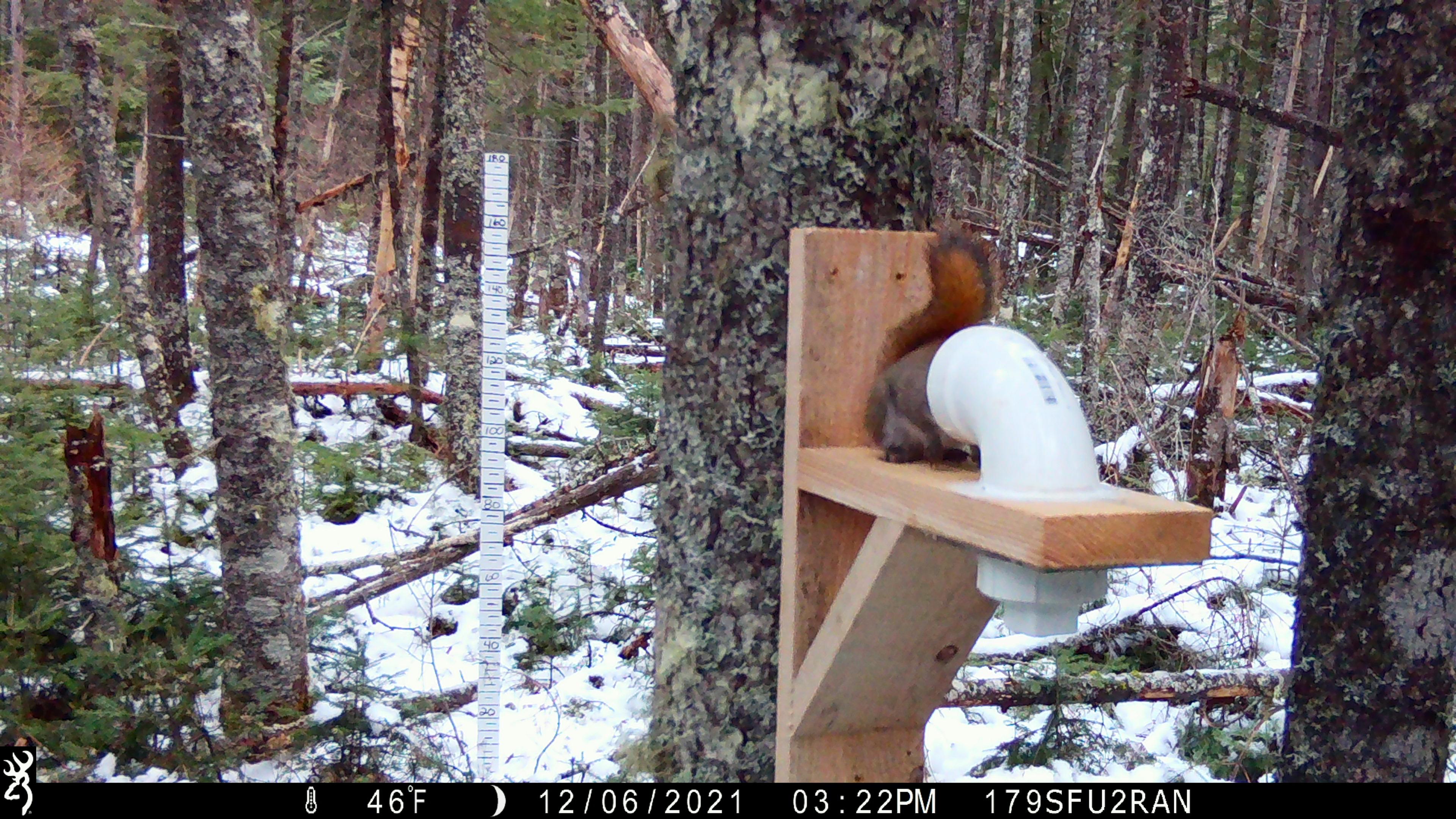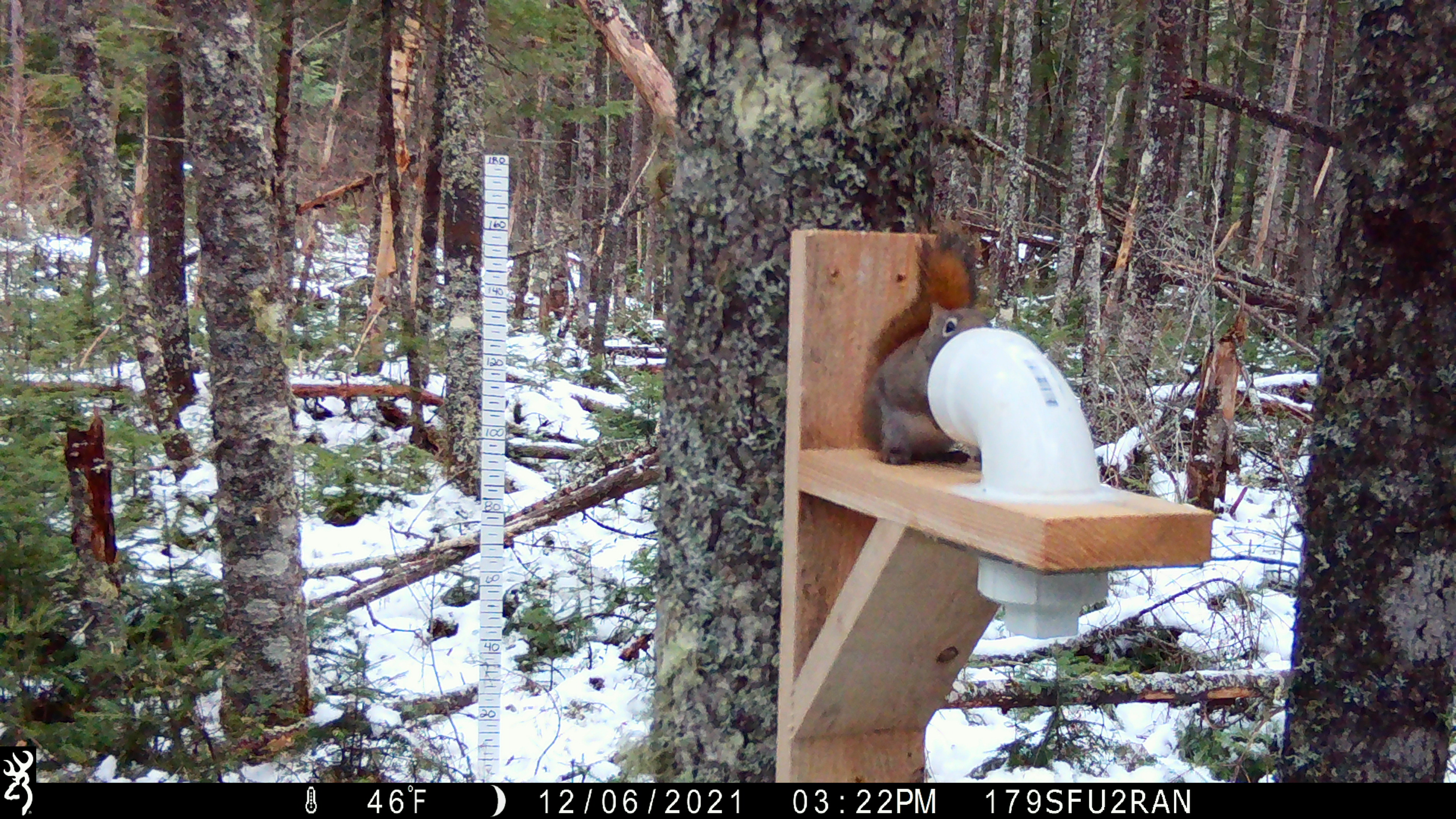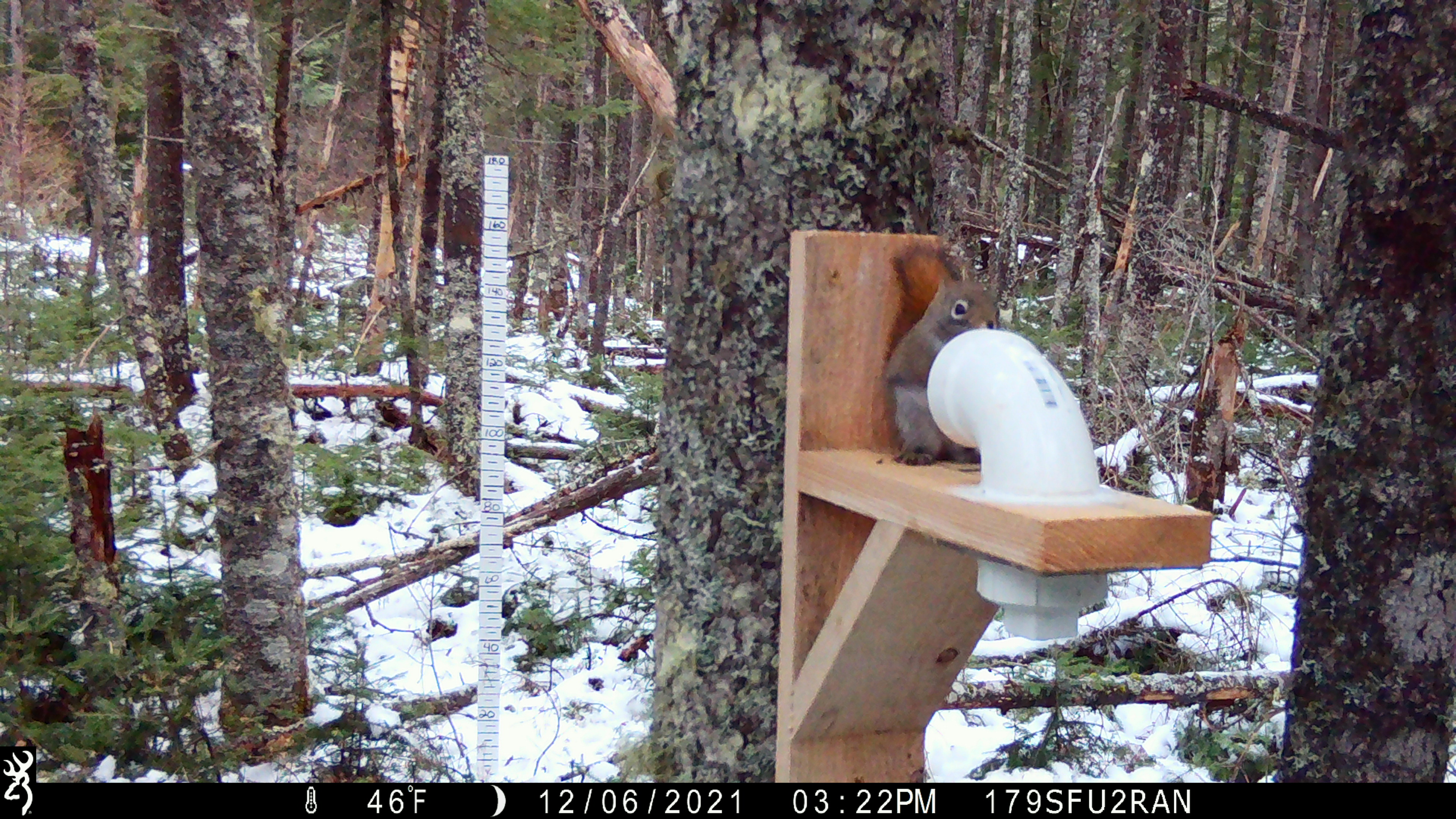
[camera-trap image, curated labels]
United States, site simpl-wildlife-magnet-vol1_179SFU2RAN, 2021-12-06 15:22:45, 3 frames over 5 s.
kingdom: Animalia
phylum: Chordata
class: Mammalia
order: Rodentia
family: Sciuridae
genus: Tamiasciurus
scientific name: Tamiasciurus hudsonicus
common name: red squirrel